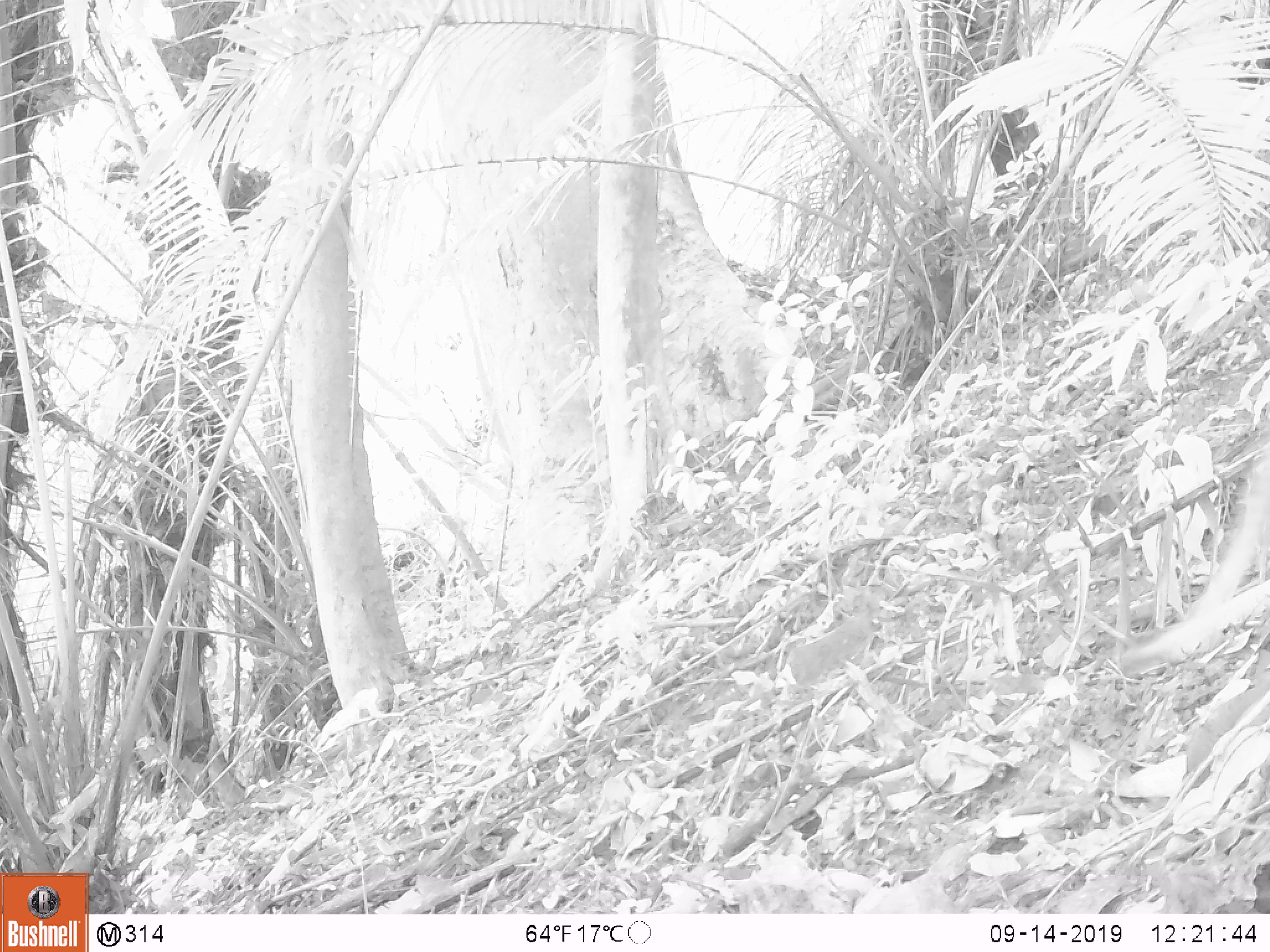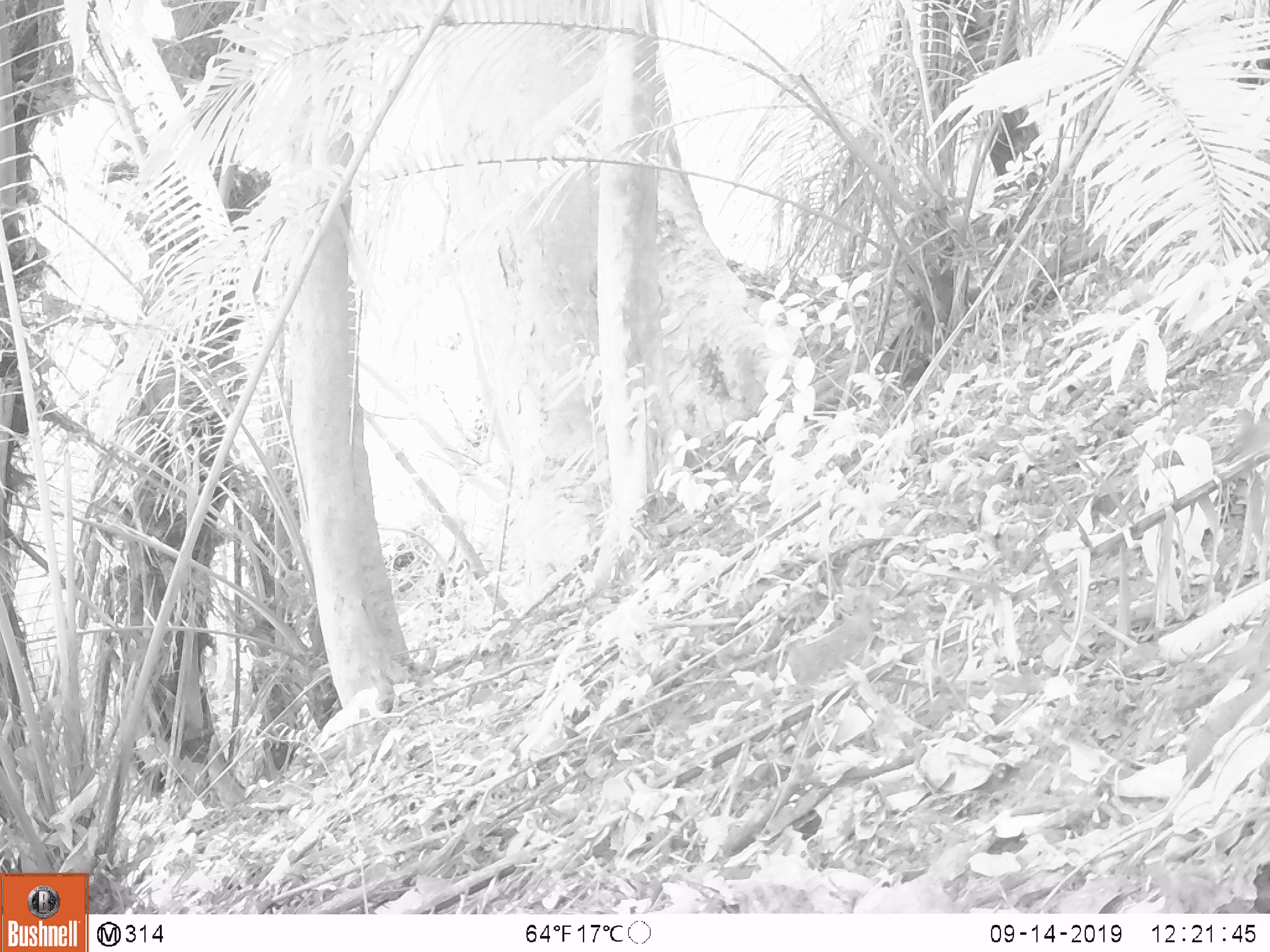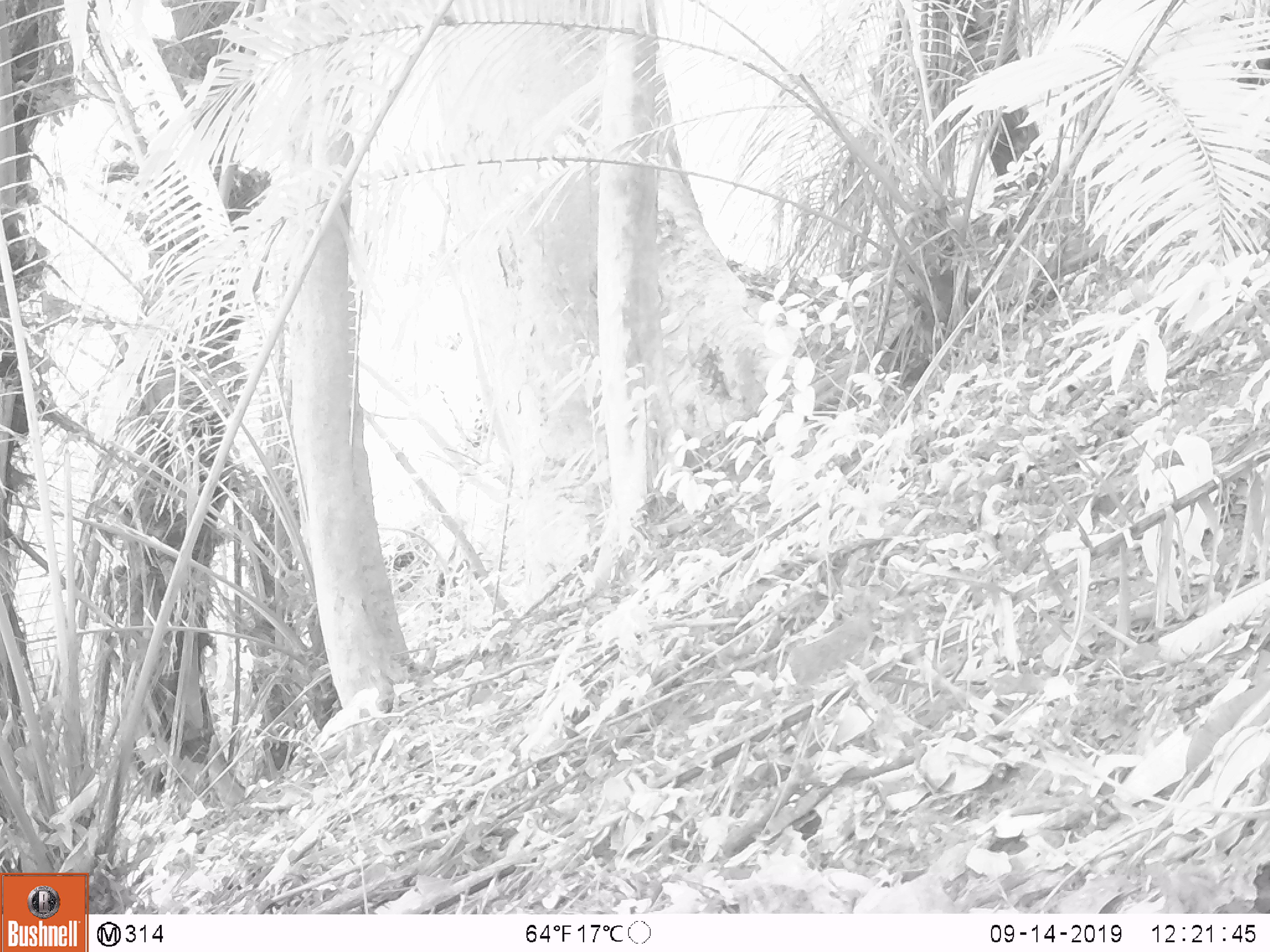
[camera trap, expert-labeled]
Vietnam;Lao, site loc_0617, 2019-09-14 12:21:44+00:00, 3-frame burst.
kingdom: Animalia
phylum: Chordata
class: Mammalia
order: Artiodactyla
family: Suidae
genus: Sus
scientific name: Sus scrofa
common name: eurasian wild pig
Eurasian wild pig (Sus scrofa). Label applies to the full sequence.